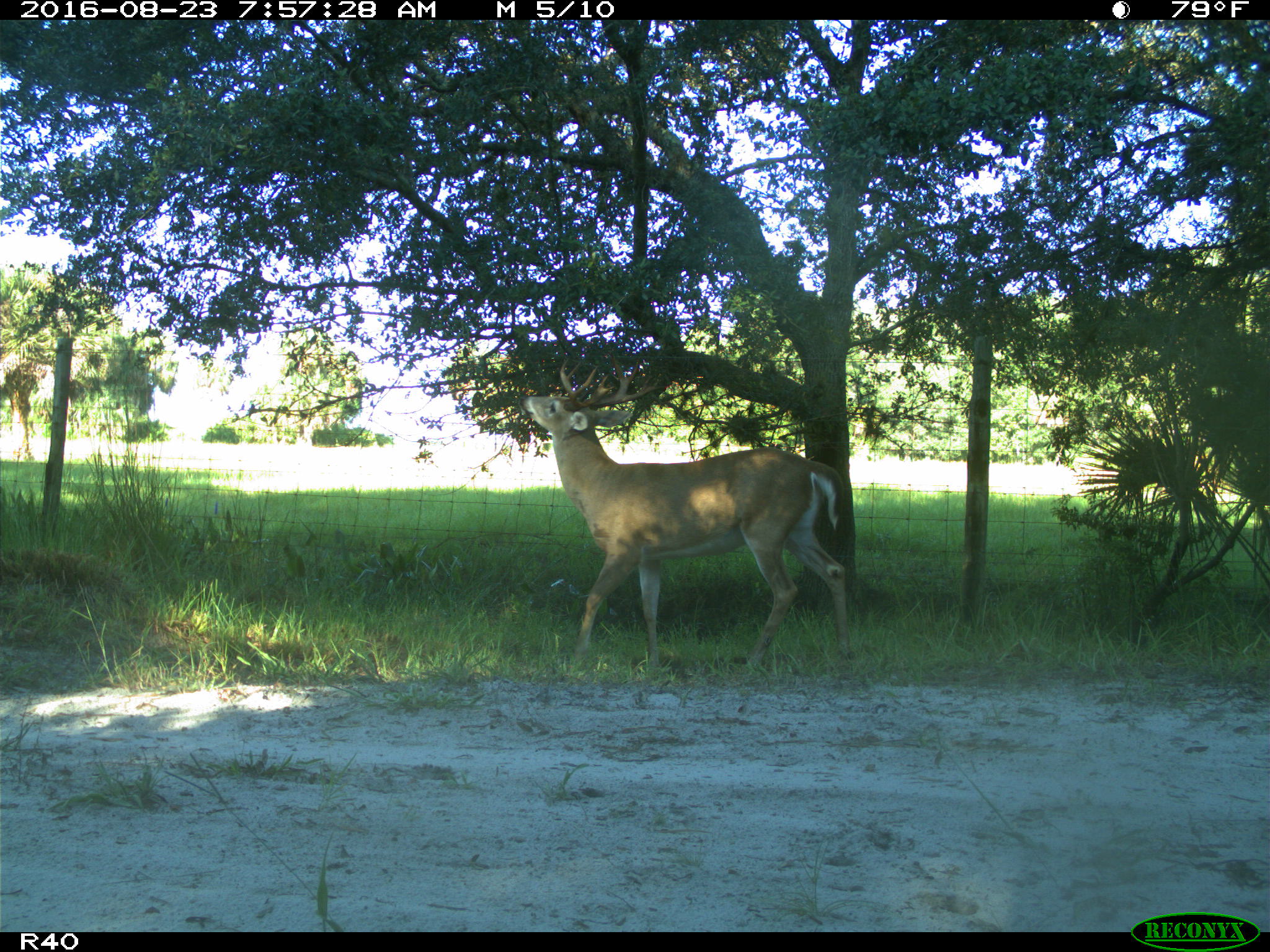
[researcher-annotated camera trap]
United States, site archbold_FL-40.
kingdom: Animalia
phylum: Chordata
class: Mammalia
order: Artiodactyla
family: Cervidae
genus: Odocoileus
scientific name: Odocoileus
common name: deer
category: unidentified deer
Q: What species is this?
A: Unidentified deer (deer) (Odocoileus).